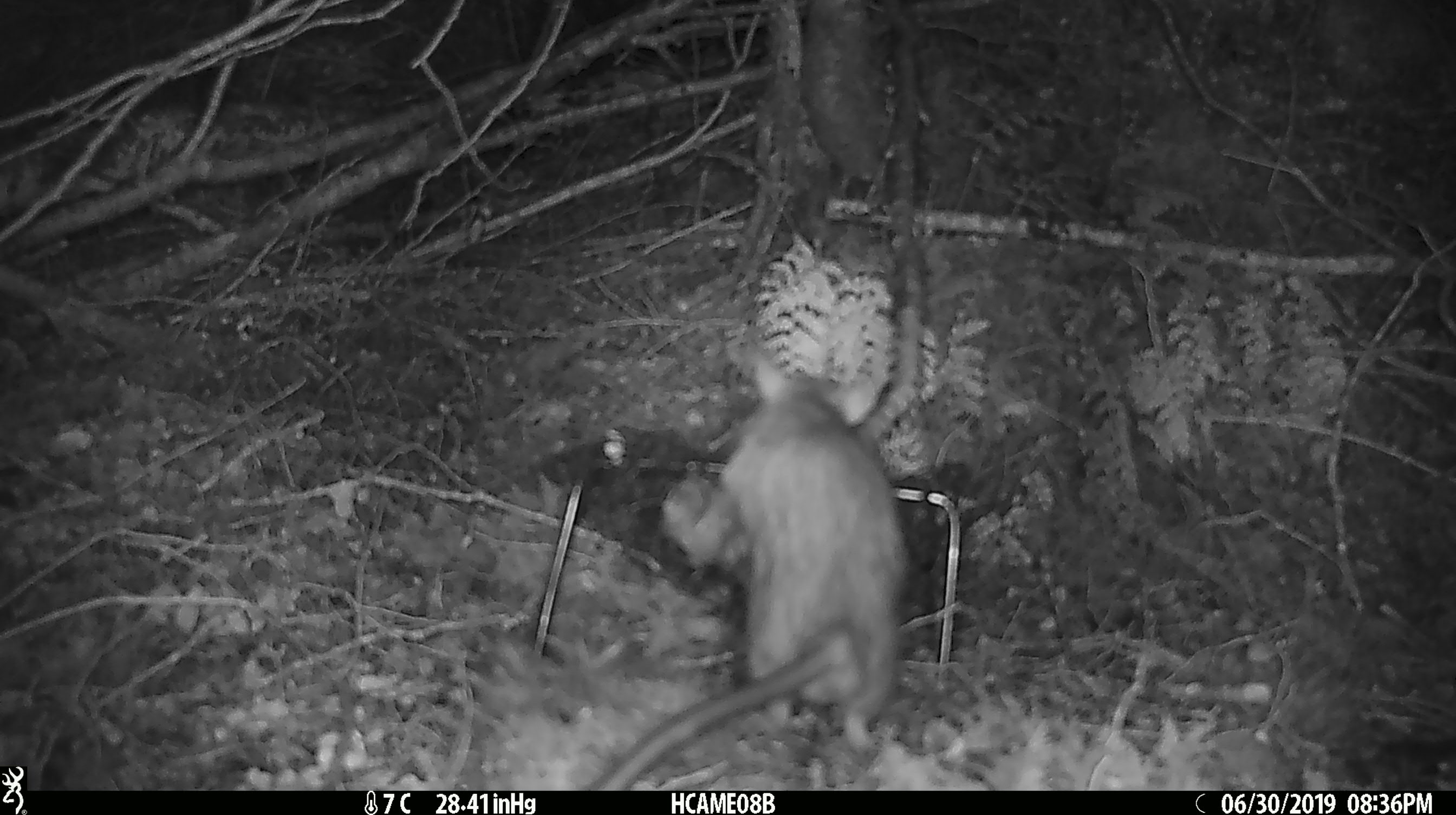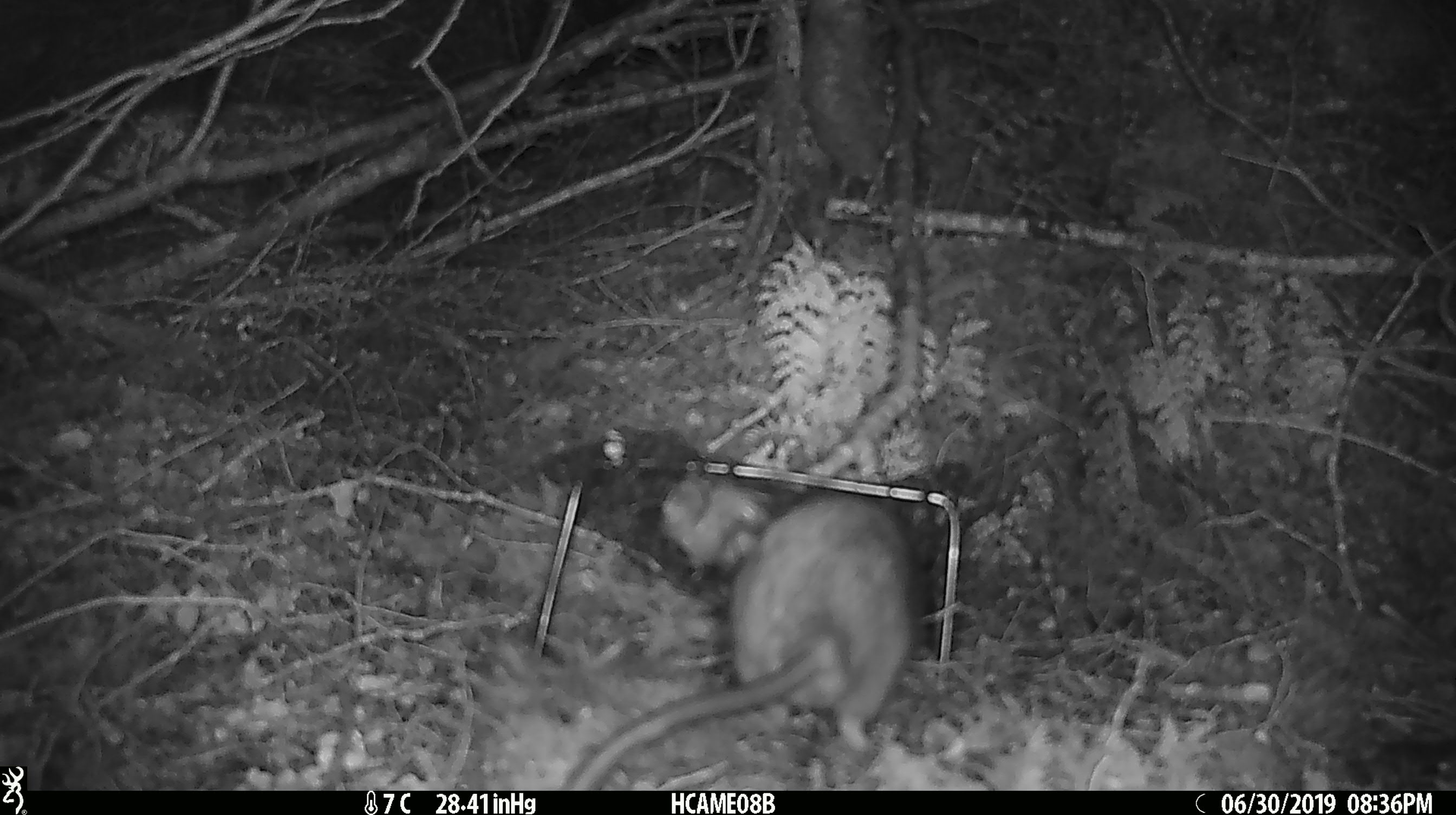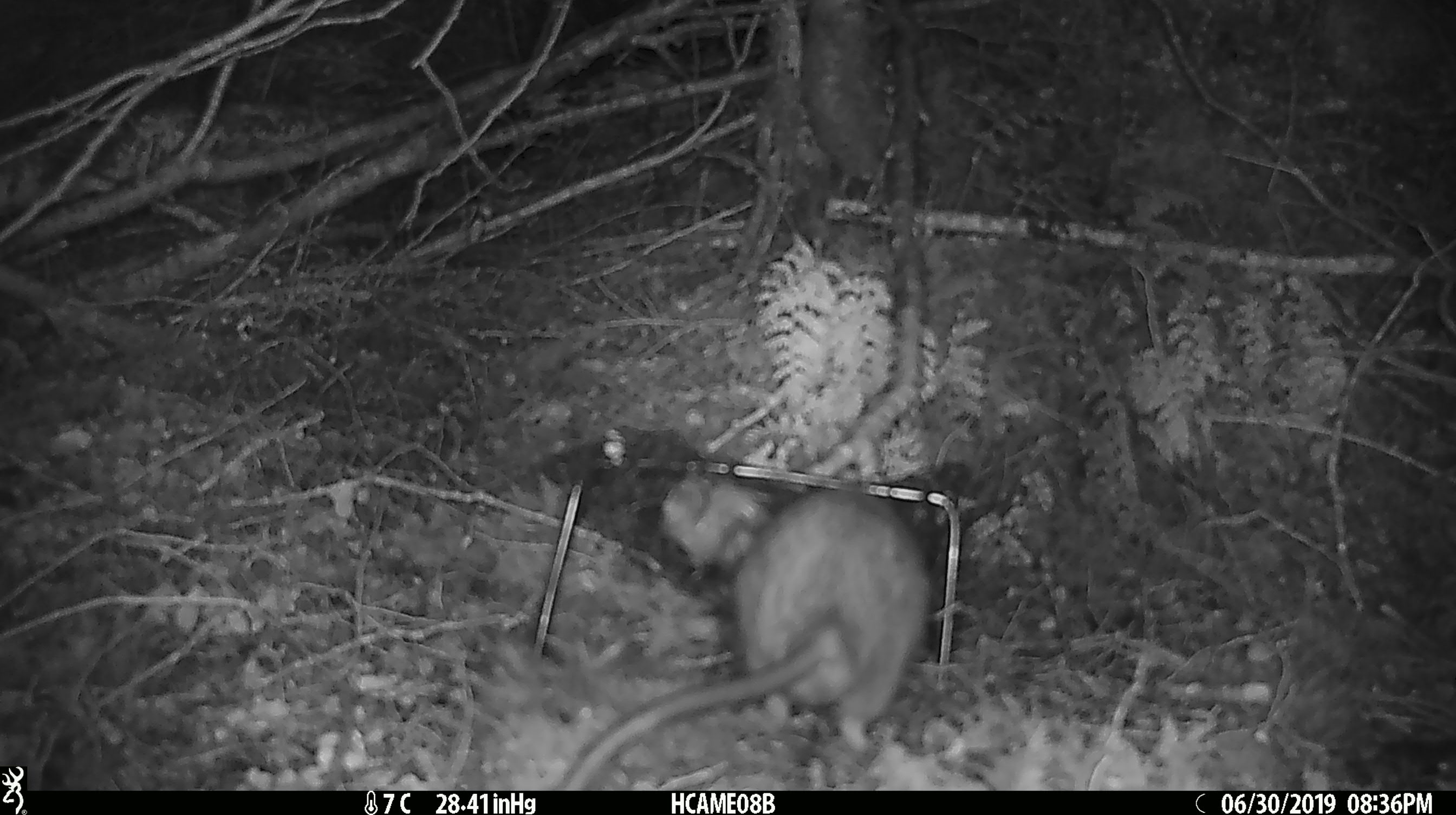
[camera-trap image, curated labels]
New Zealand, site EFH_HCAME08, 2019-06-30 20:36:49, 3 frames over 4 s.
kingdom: Animalia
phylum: Chordata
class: Mammalia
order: Rodentia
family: Muridae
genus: Rattus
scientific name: Rattus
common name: rat